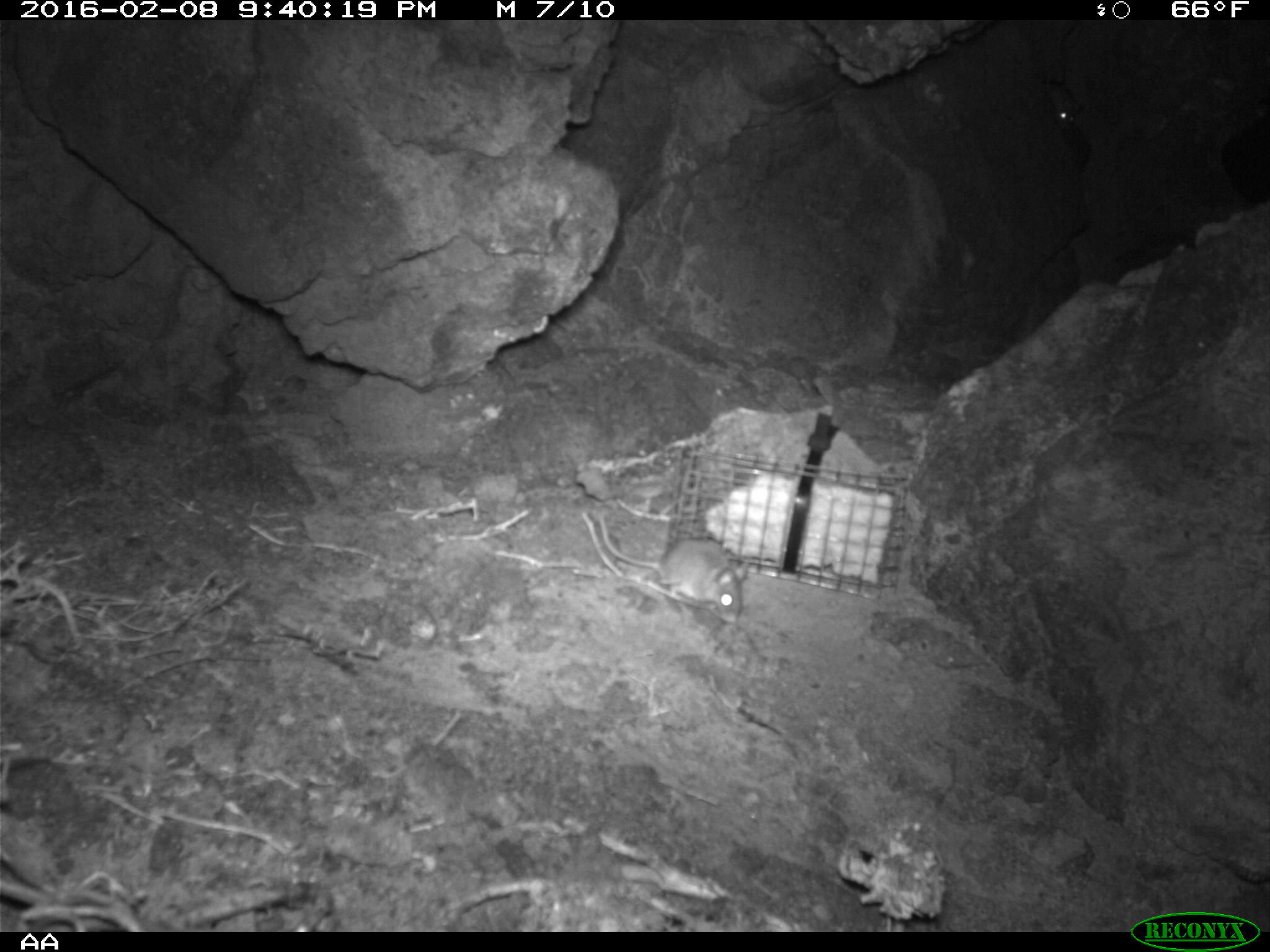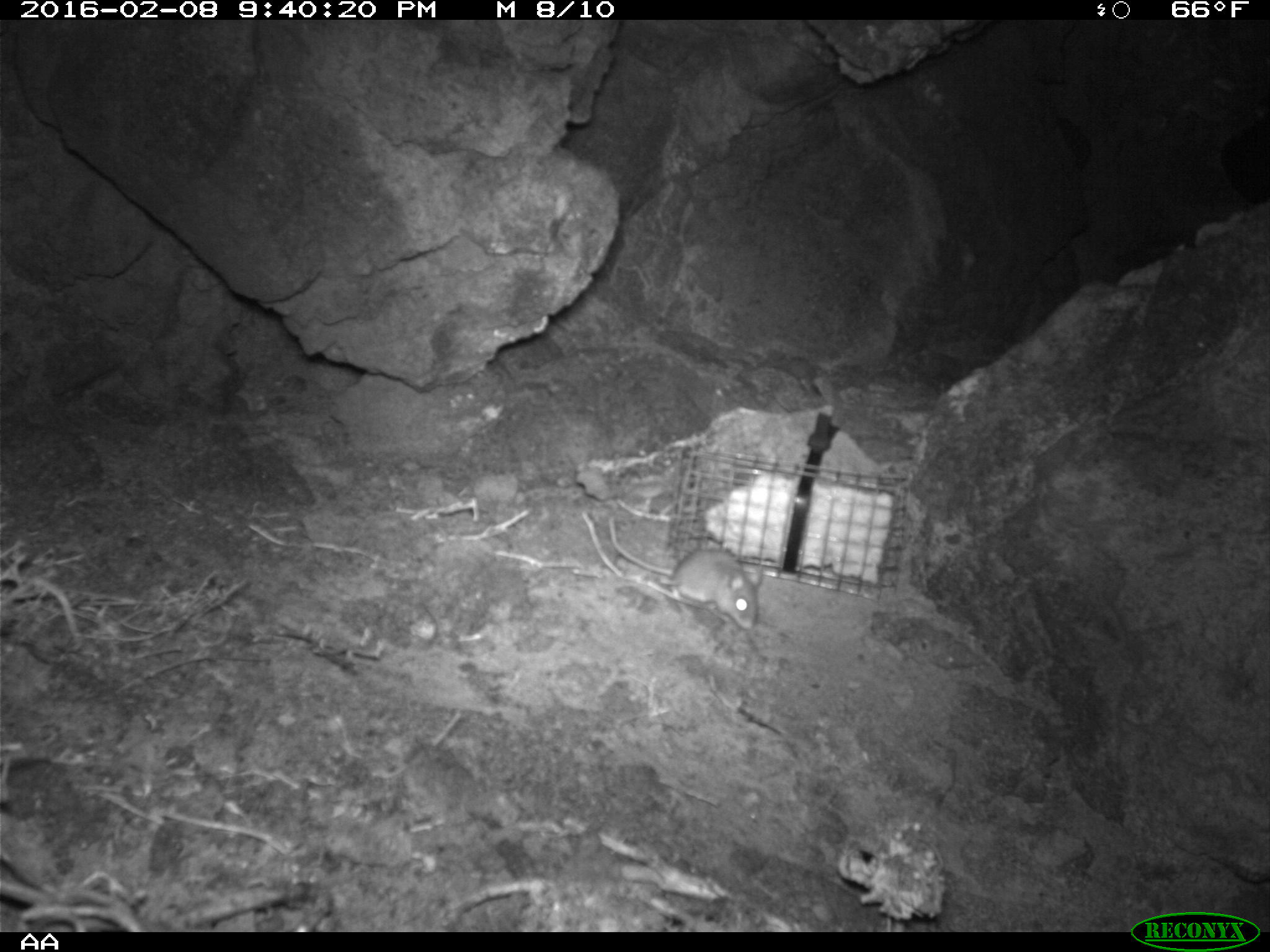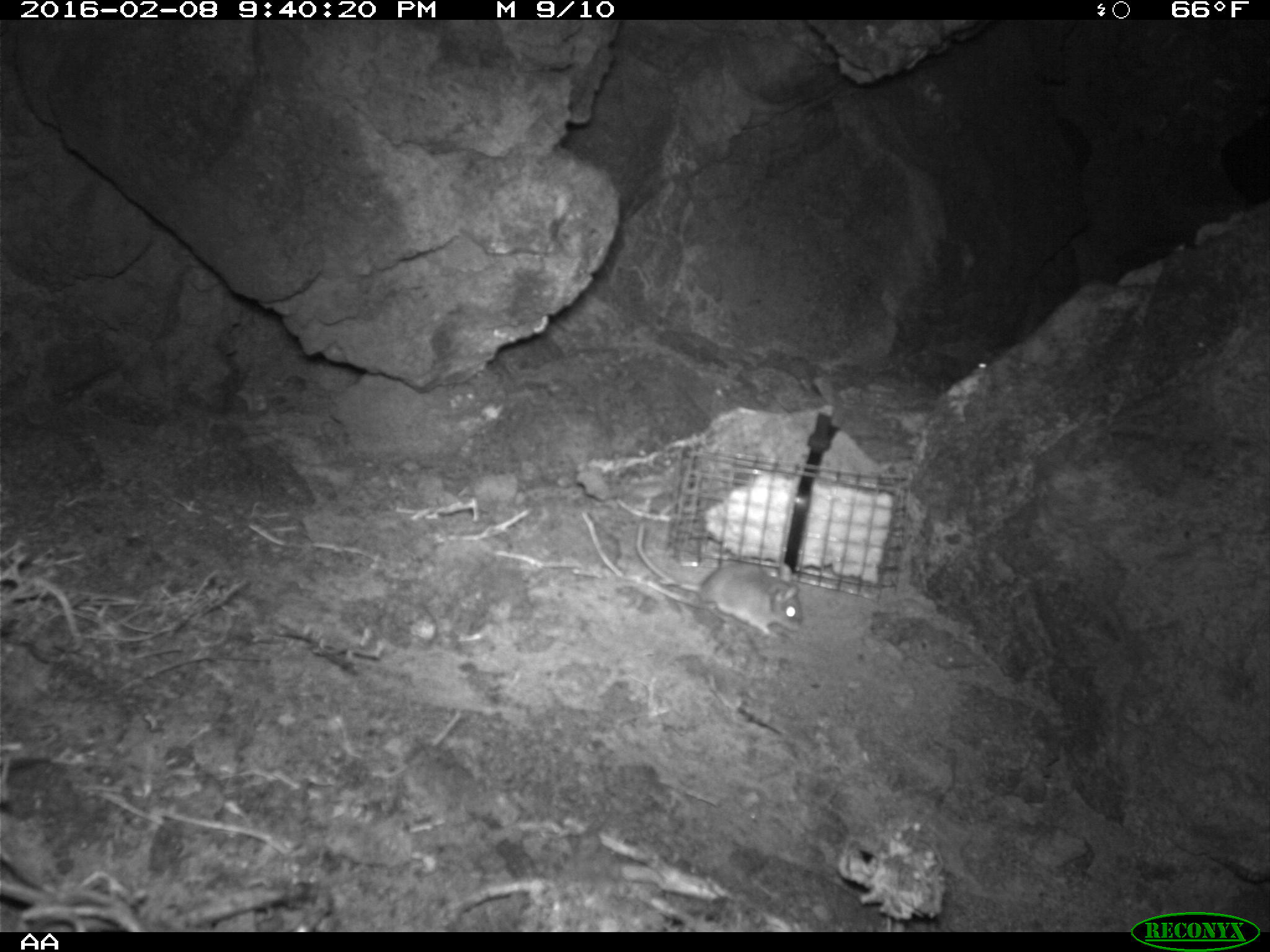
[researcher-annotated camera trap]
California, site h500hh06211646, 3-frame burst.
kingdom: Animalia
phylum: Chordata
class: Mammalia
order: Rodentia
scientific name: Rodentia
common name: rodent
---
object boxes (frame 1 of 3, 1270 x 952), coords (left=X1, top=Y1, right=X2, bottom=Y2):
rodent: (left=592, top=508, right=751, bottom=626); (left=1045, top=85, right=1078, bottom=131)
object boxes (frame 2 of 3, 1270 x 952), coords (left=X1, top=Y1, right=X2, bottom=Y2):
rodent: (left=607, top=516, right=762, bottom=630)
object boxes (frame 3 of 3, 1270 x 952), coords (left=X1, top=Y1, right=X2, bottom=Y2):
rodent: (left=634, top=516, right=802, bottom=640); (left=973, top=353, right=989, bottom=374)